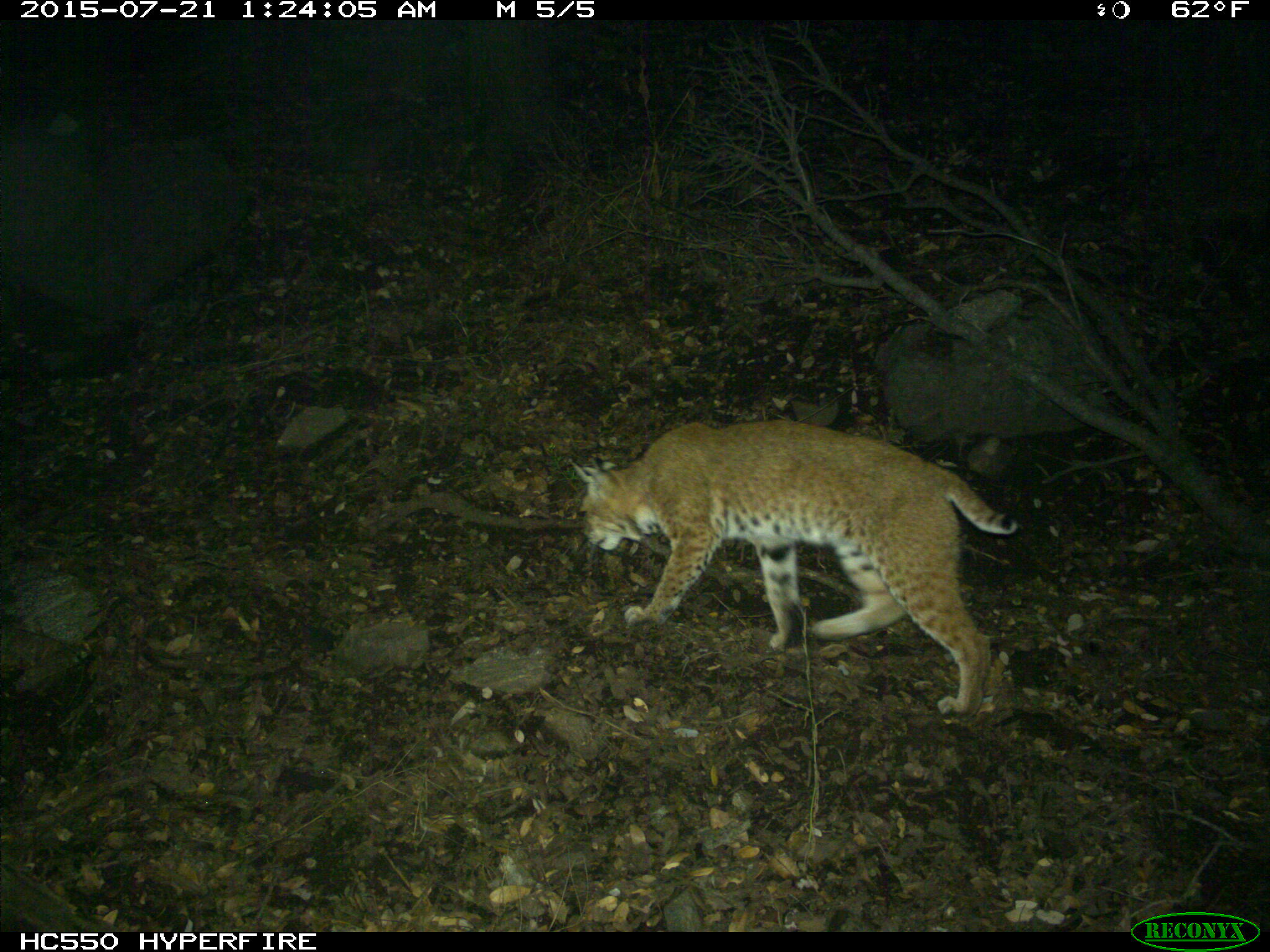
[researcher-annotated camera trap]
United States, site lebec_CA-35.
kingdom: Animalia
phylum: Chordata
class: Mammalia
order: Carnivora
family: Felidae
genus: Lynx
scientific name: Lynx rufus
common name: bobcat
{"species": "Lynx rufus (bobcat)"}